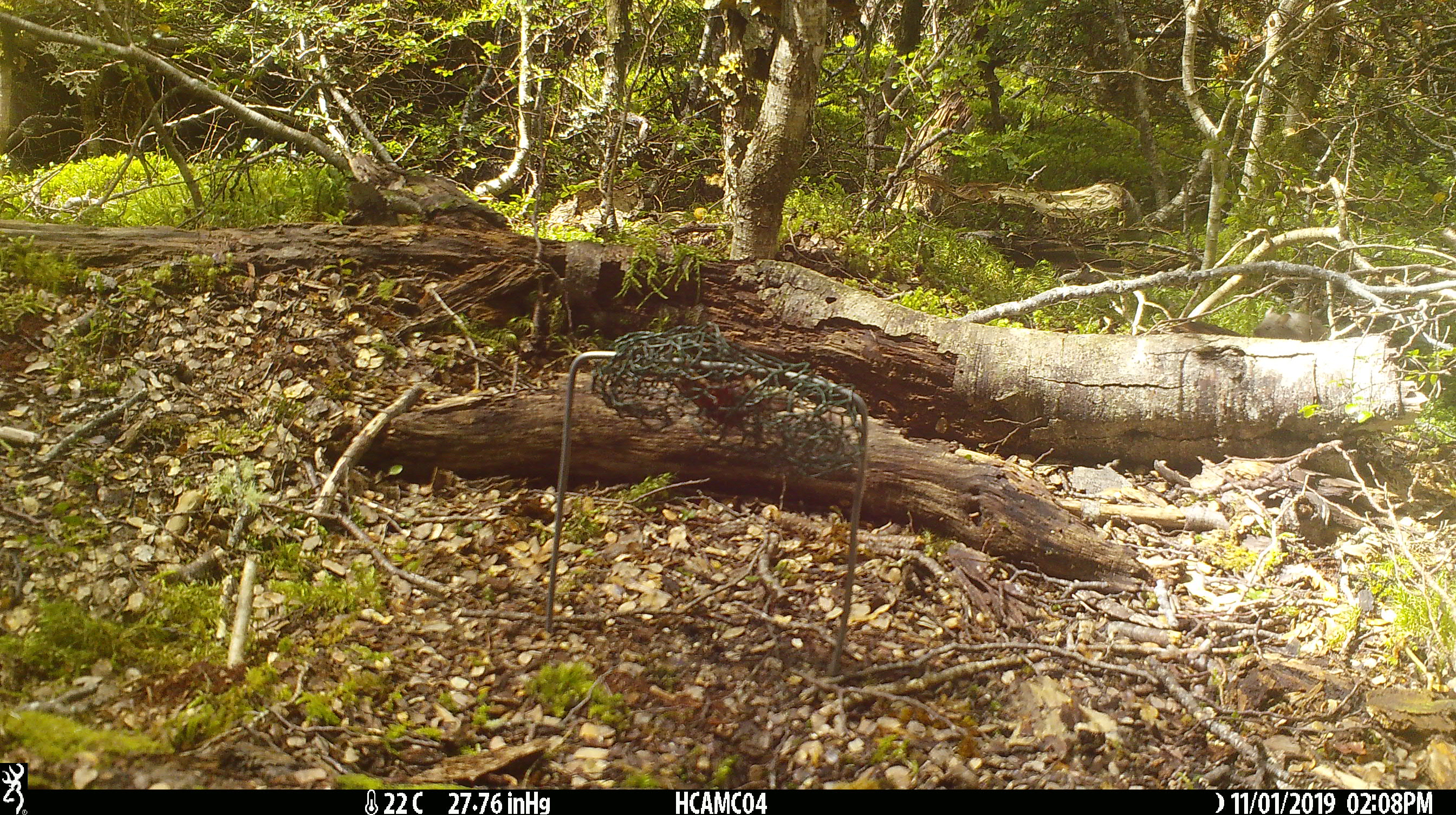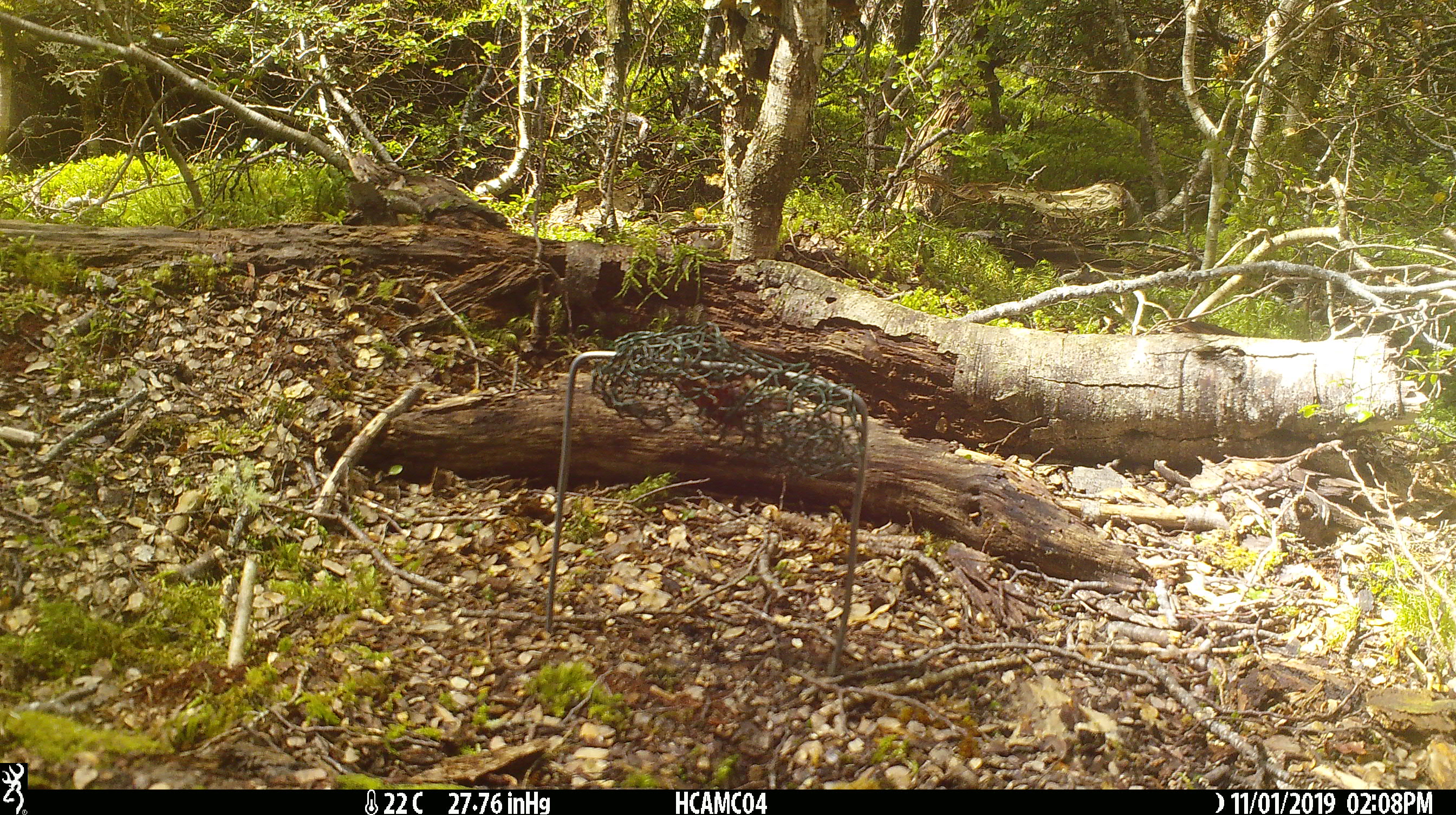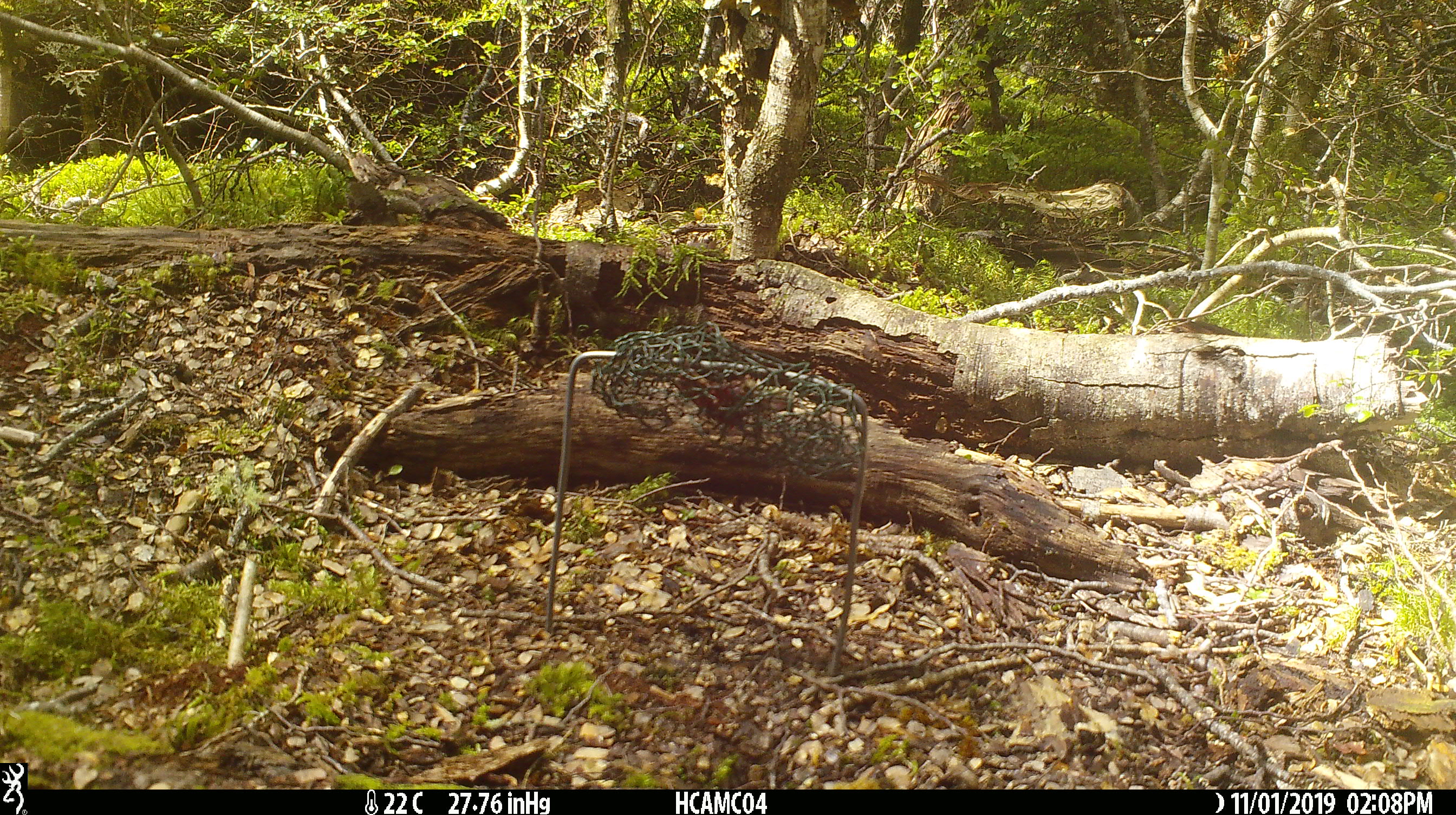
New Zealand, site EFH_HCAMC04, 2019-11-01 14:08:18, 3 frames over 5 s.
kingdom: Animalia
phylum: Chordata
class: Mammalia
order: Rodentia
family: Muridae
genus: Mus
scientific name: Mus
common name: mouse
Mouse (Mus).